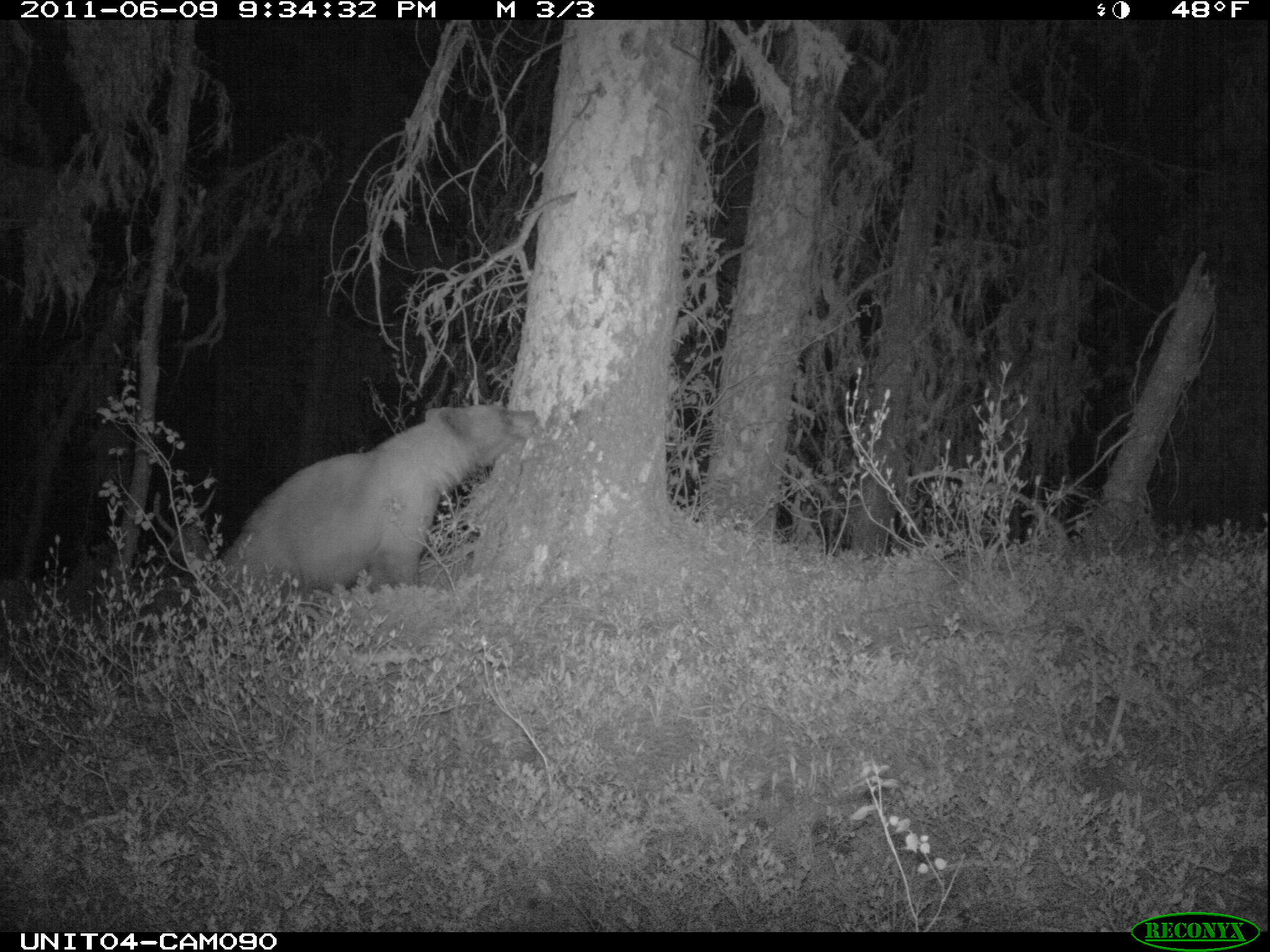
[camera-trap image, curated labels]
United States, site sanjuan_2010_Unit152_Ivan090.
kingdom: Animalia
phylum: Chordata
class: Mammalia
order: Carnivora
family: Ursidae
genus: Ursus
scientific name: Ursus americanus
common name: american black bear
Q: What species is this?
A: Ursus americanus (american black bear).